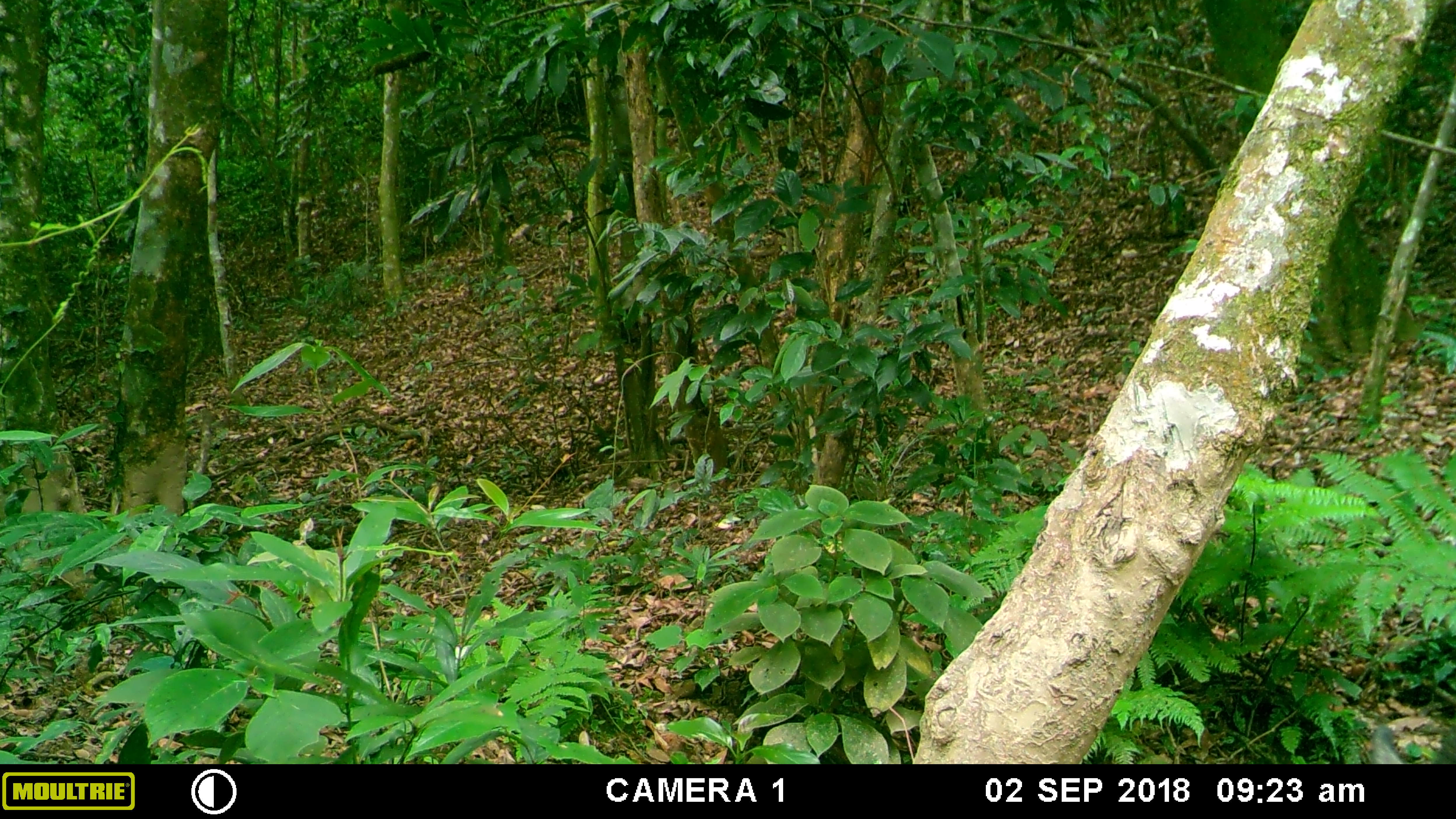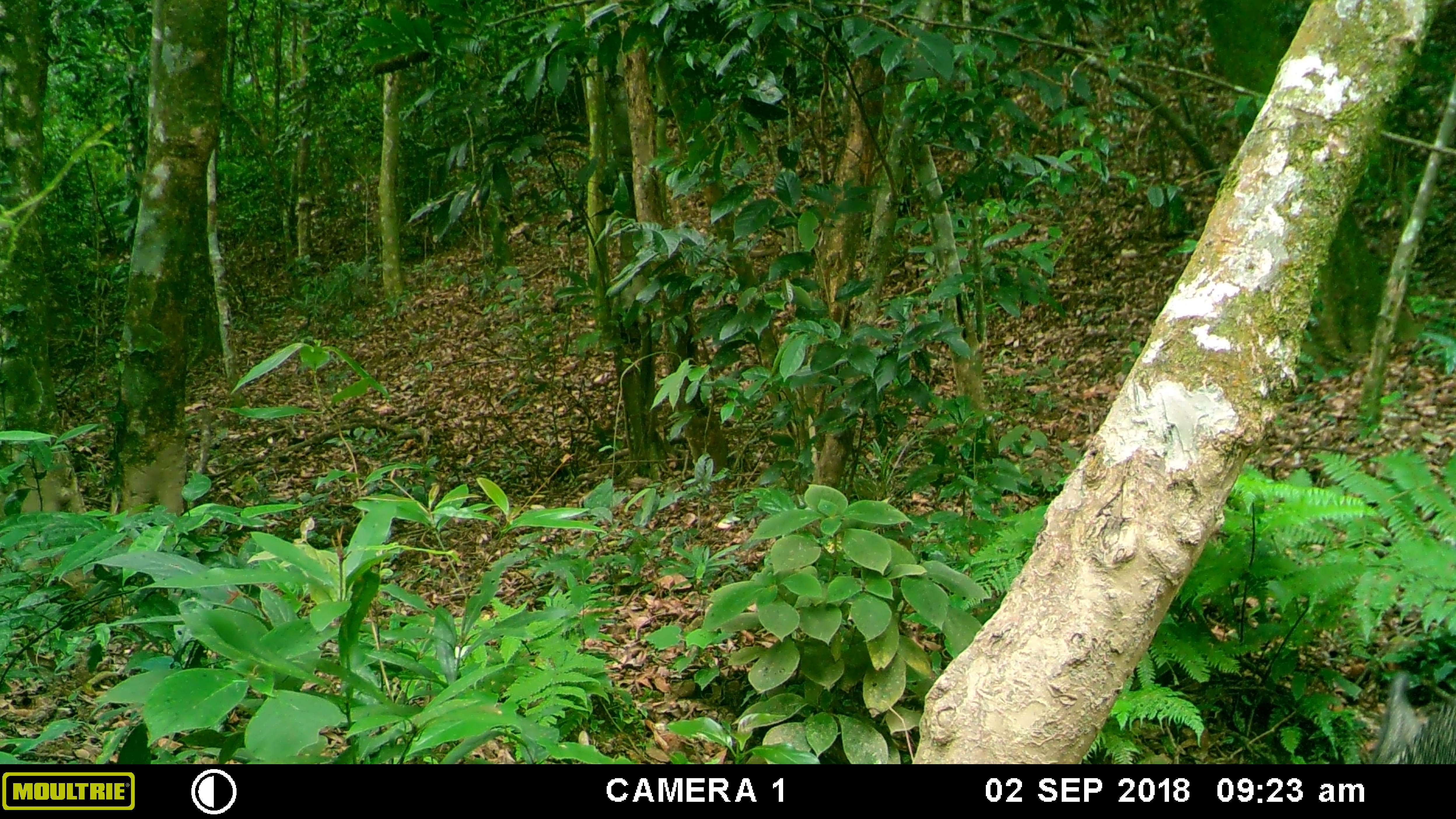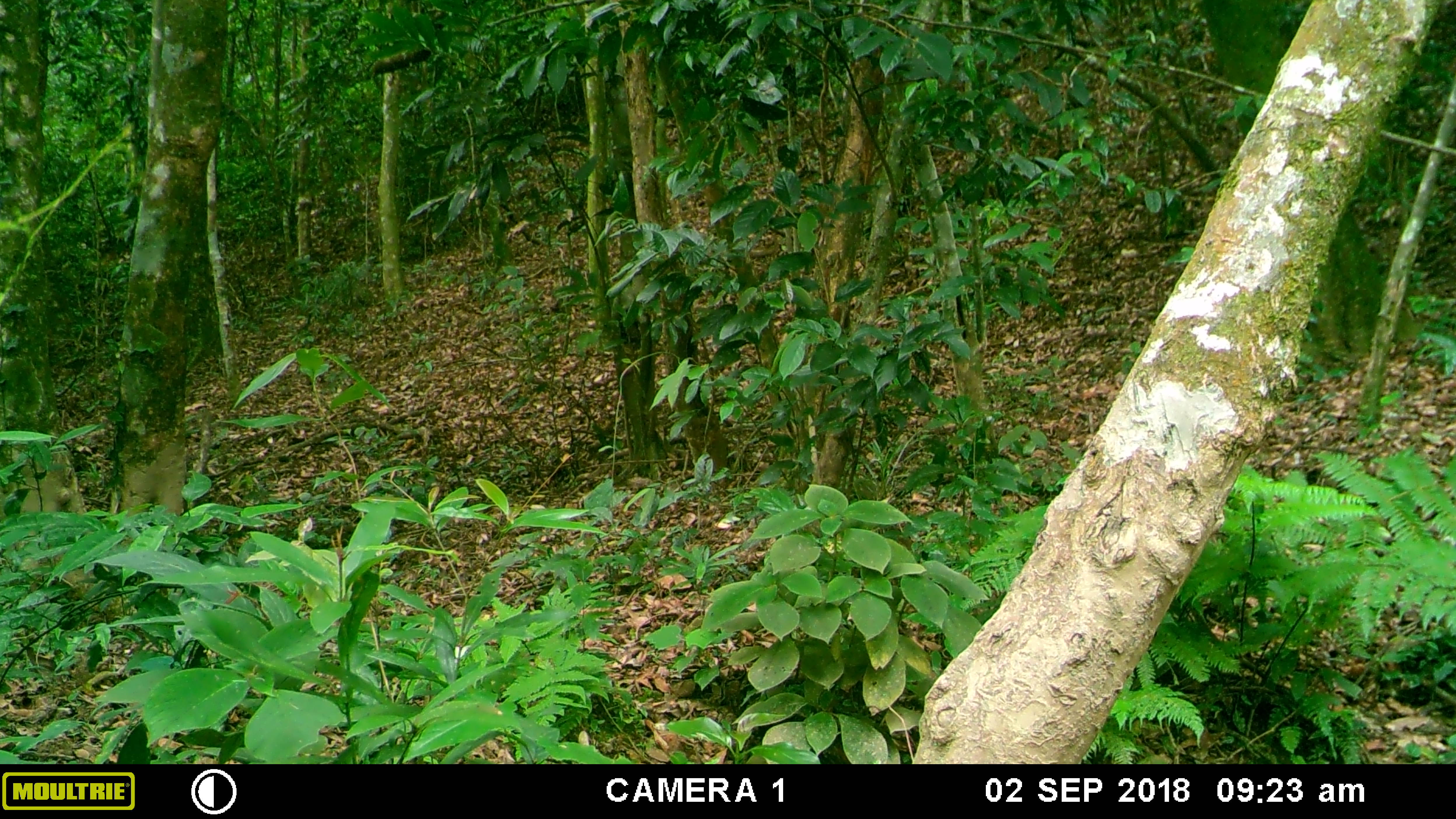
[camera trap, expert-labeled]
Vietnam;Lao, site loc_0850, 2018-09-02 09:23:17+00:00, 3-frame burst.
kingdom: Animalia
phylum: Chordata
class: Mammalia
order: Artiodactyla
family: Suidae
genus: Sus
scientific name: Sus scrofa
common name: eurasian wild pig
Eurasian wild pig (Sus scrofa). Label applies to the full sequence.